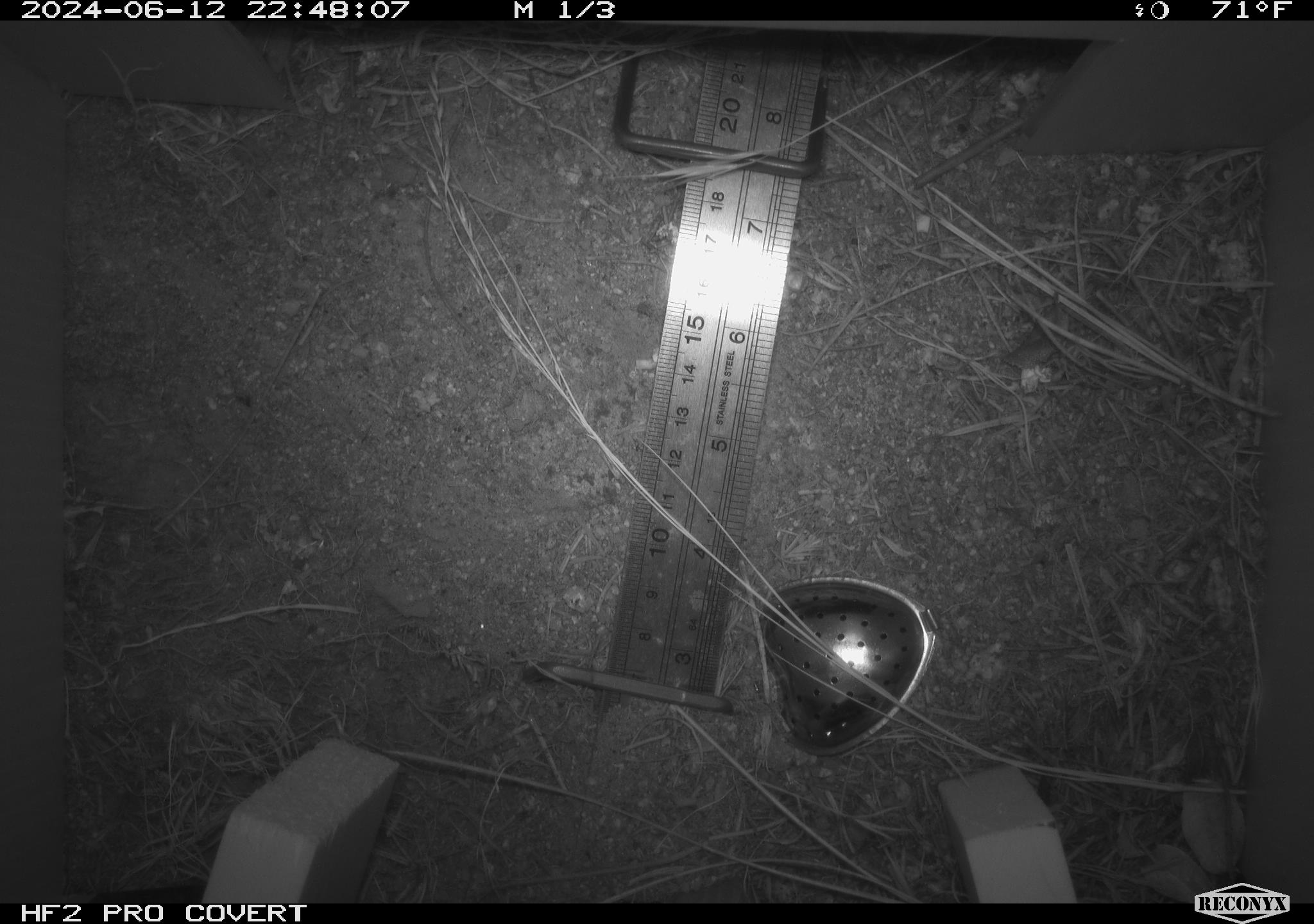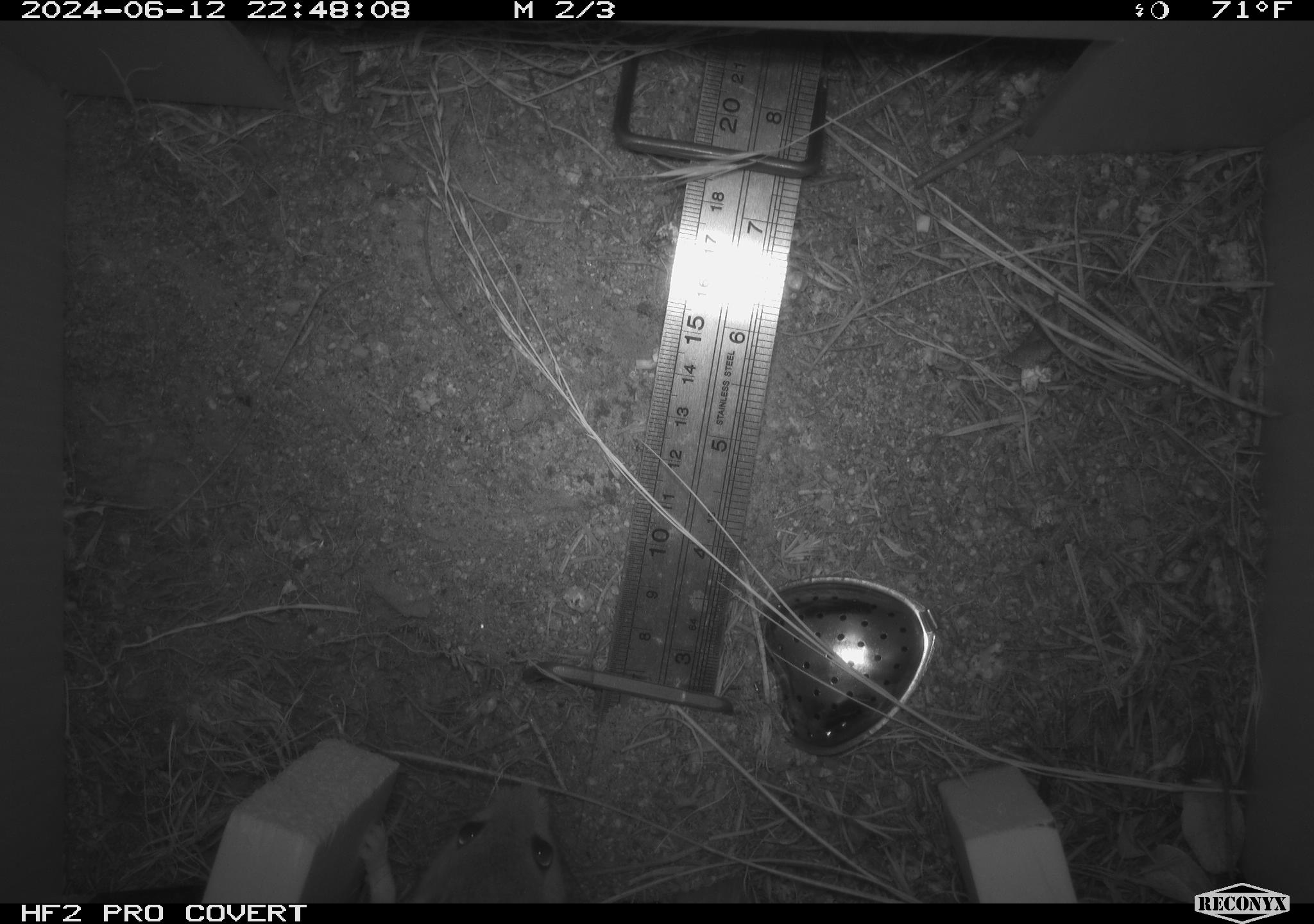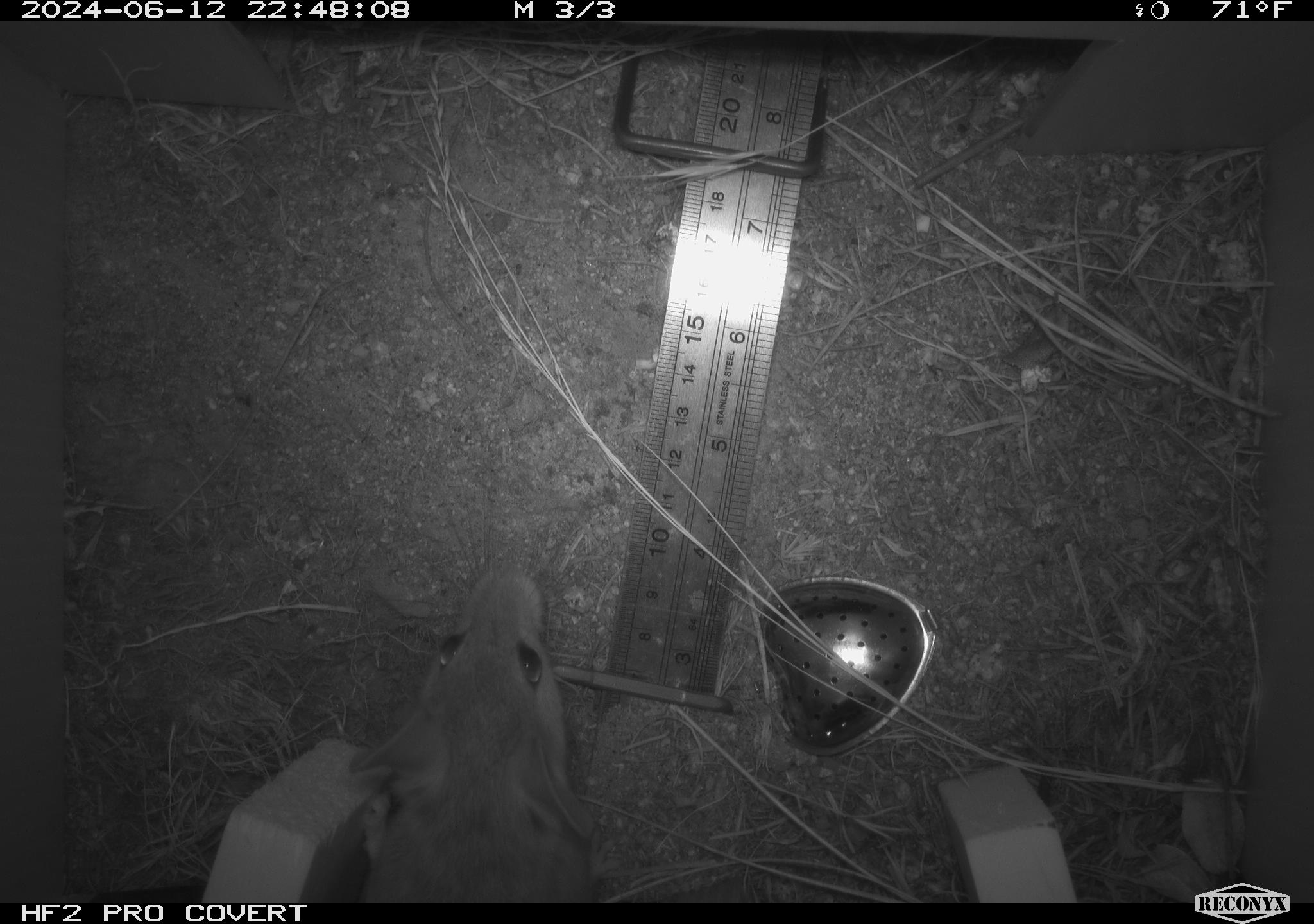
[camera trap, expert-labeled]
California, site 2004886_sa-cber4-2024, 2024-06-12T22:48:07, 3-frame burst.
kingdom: Animalia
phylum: Chordata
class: Mammalia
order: Rodentia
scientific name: Rodentia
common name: mouse species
Mouse species (Rodentia).